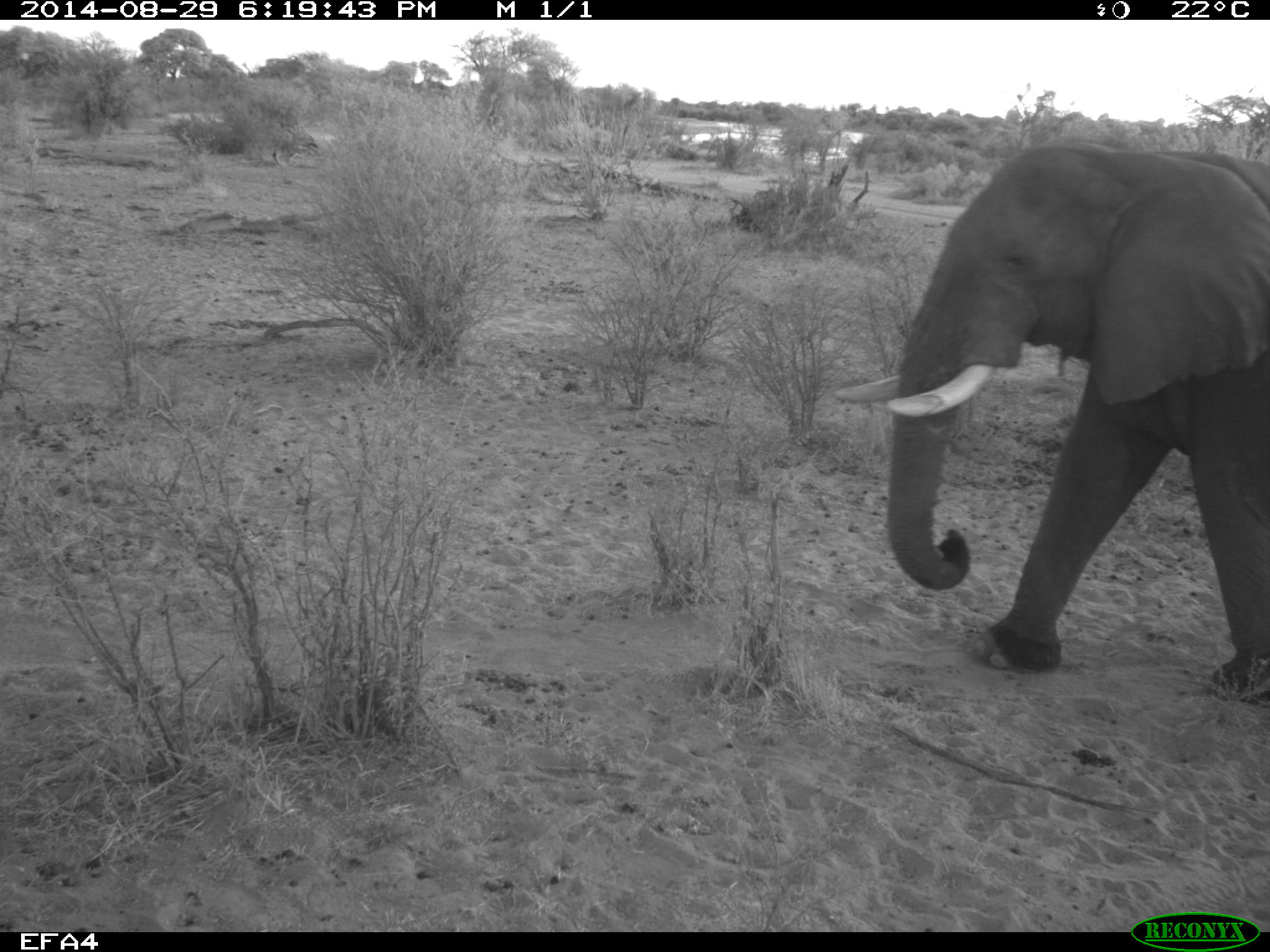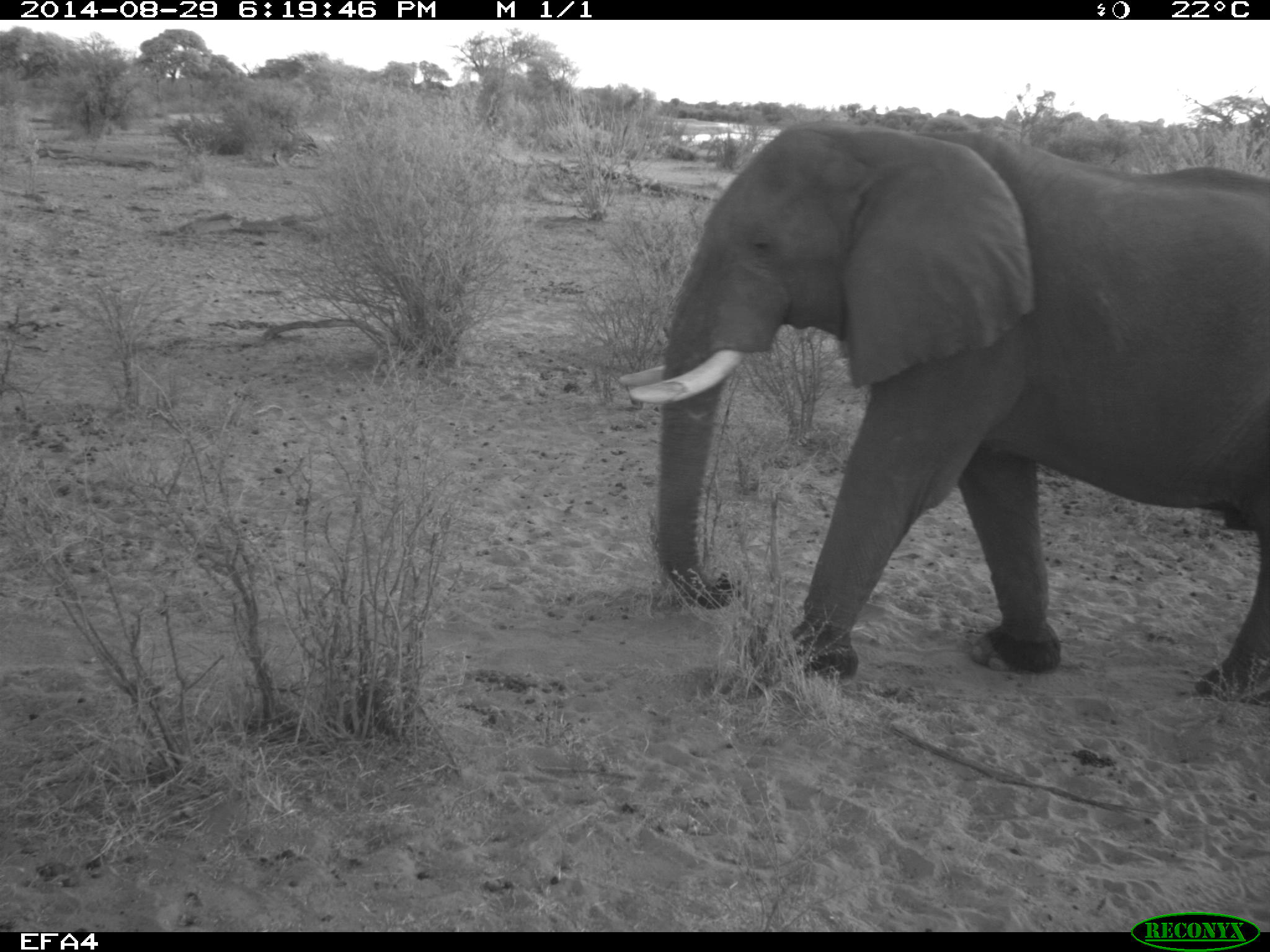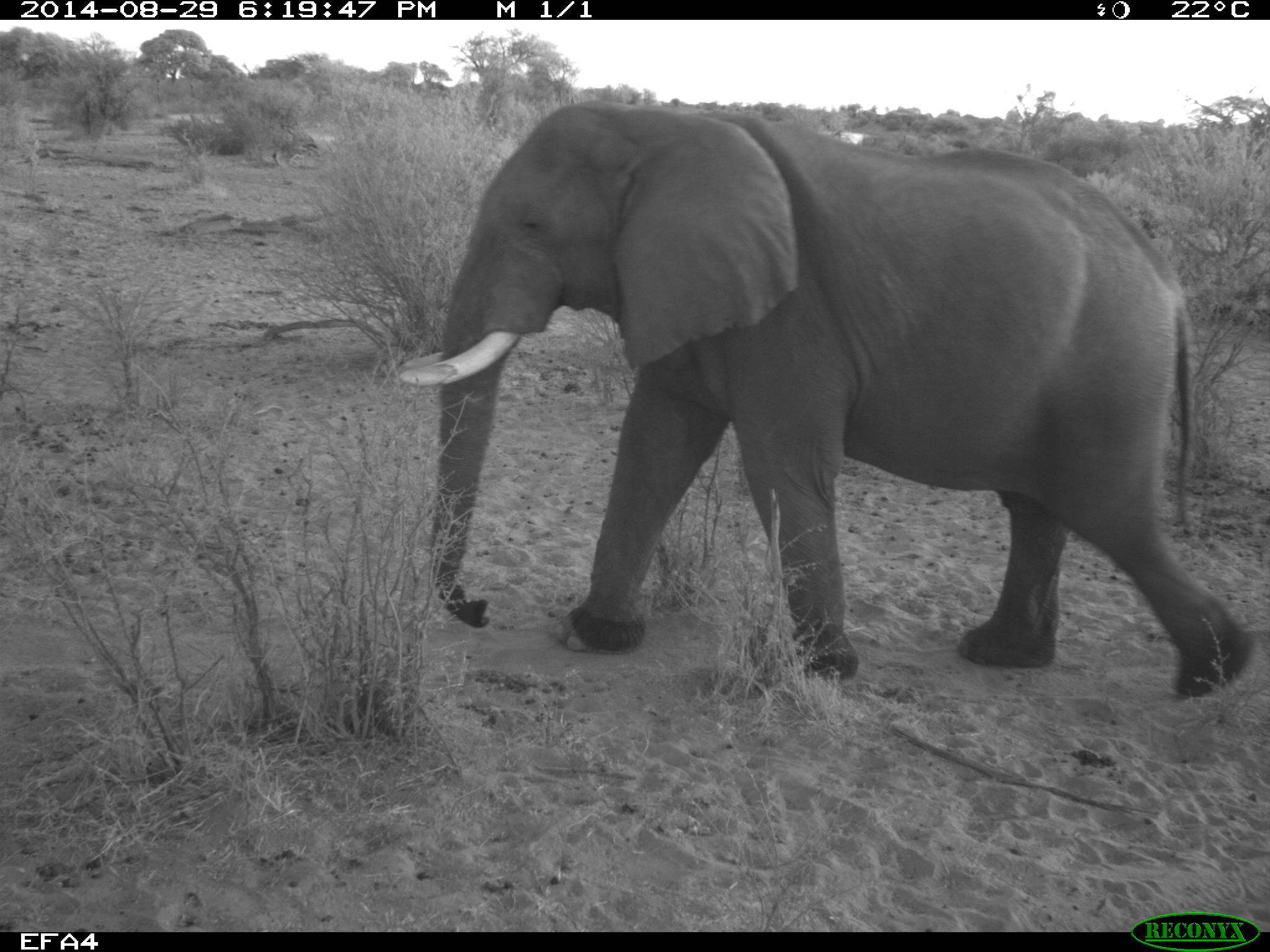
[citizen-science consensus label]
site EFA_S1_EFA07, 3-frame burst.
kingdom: Animalia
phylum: Chordata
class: Mammalia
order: Proboscidea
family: Elephantidae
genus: Loxodonta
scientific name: Loxodonta africana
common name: african bush elephant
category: elephant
Elephant (african bush elephant) (Loxodonta africana), count 1. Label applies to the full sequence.